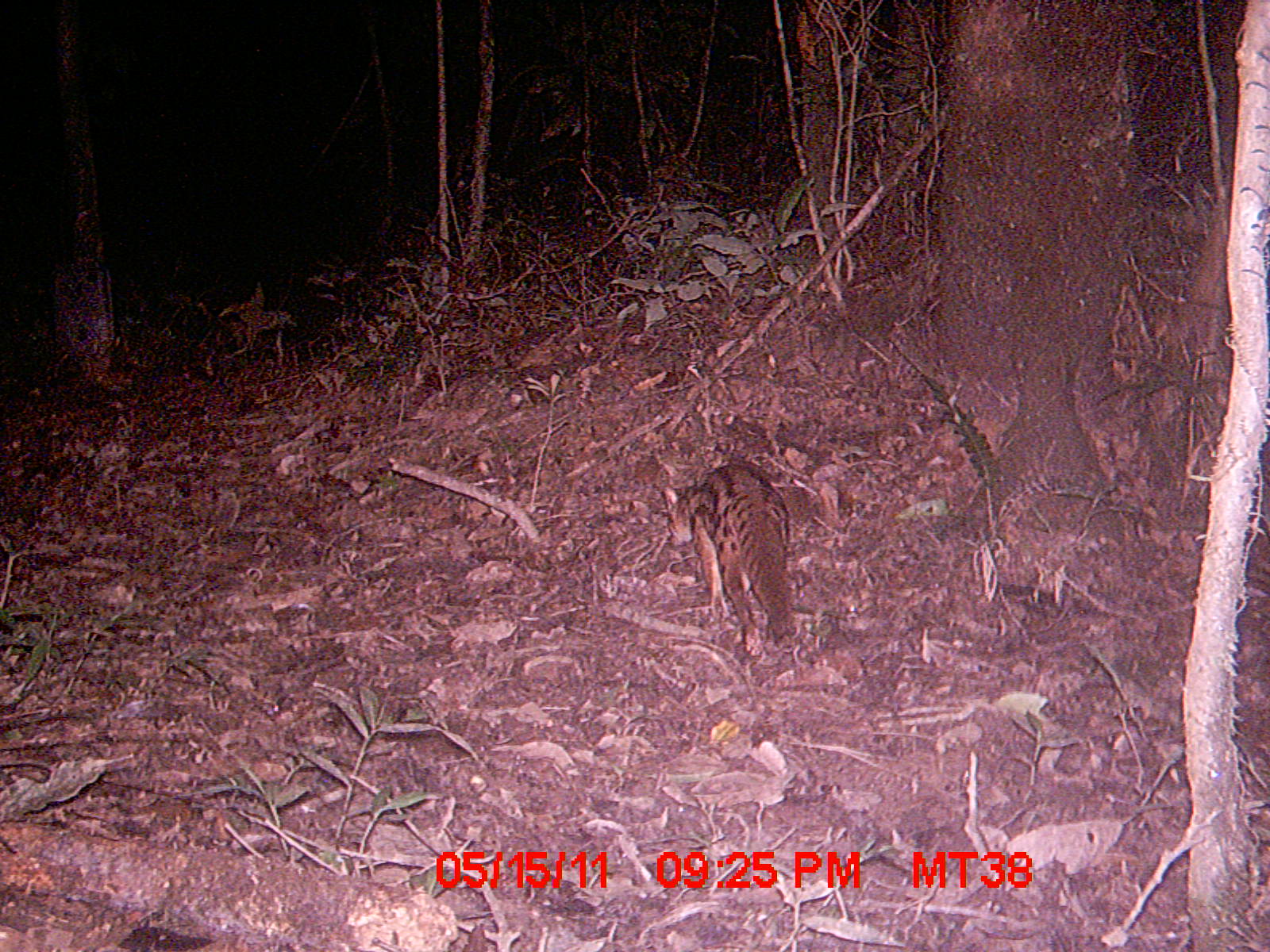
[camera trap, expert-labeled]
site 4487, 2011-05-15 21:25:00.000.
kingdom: Animalia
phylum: Chordata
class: Mammalia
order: Carnivora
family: Eupleridae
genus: Fossa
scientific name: Fossa fossana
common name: fanaloka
Fossa fossana (fanaloka), count 1.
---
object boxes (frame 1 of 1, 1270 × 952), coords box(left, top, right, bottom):
fossa fossana: box(663, 454, 815, 651)